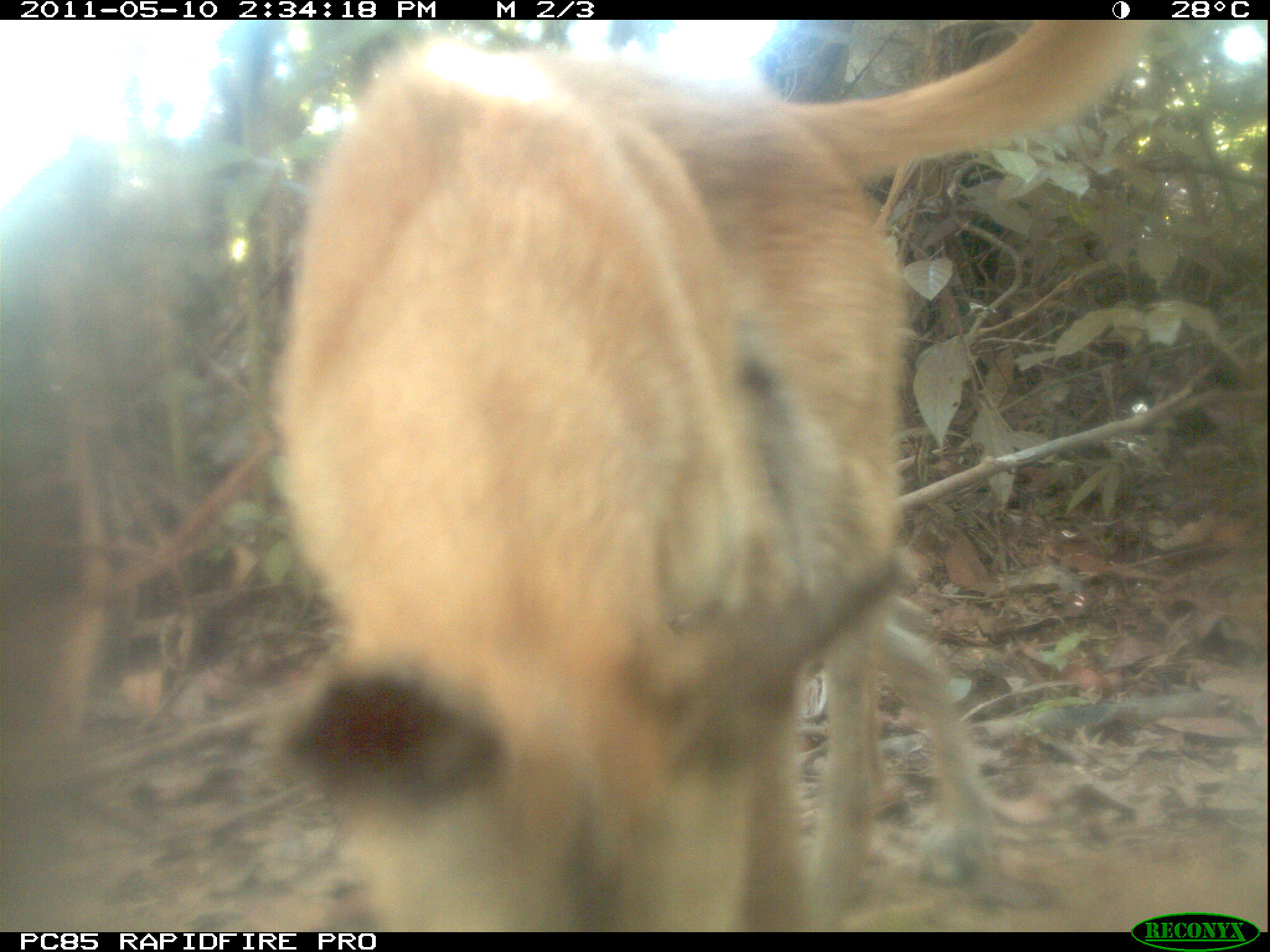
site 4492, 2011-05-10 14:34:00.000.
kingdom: Animalia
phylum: Chordata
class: Mammalia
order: Carnivora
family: Canidae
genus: Canis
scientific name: Canis familiaris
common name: domestic dog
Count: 1.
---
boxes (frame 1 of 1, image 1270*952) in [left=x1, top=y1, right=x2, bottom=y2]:
canis familiaris: [left=267, top=11, right=1149, bottom=932]